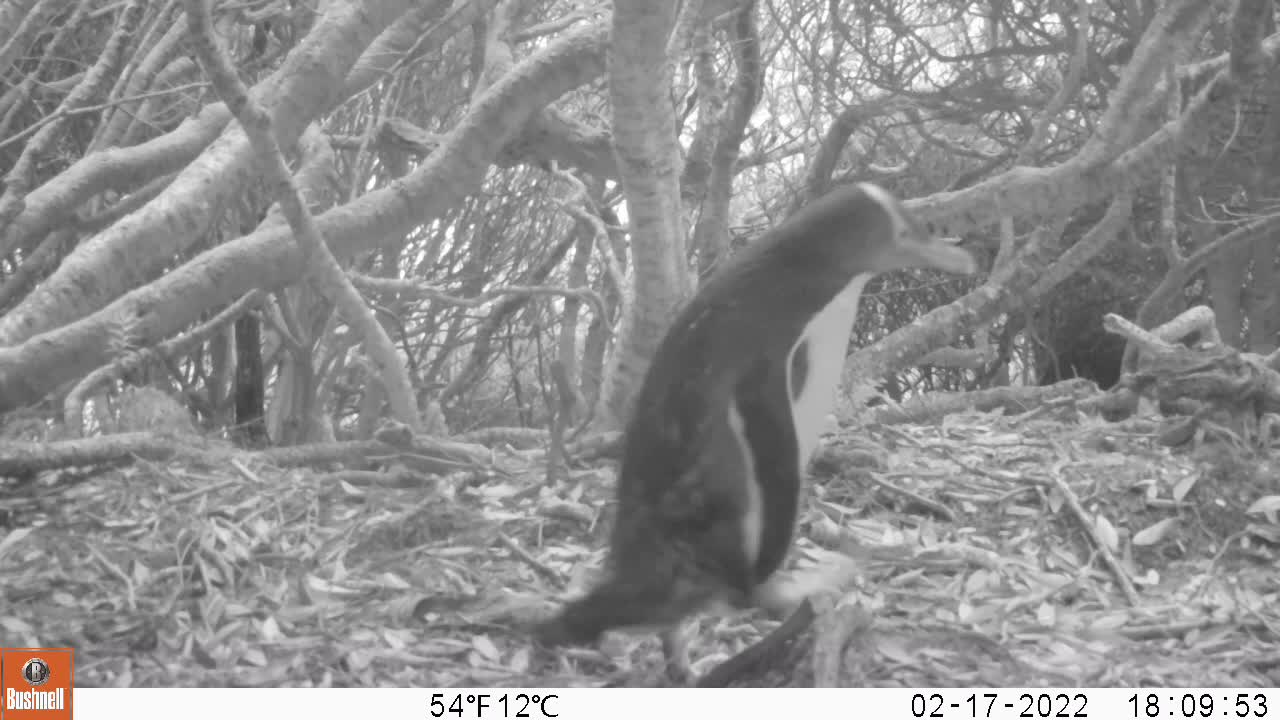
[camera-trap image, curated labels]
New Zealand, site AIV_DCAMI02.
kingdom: Animalia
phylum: Chordata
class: Aves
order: Sphenisciformes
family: Spheniscidae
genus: Megadyptes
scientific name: Megadyptes antipodes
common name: yellow-eyed penguin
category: yellow eyed penguin